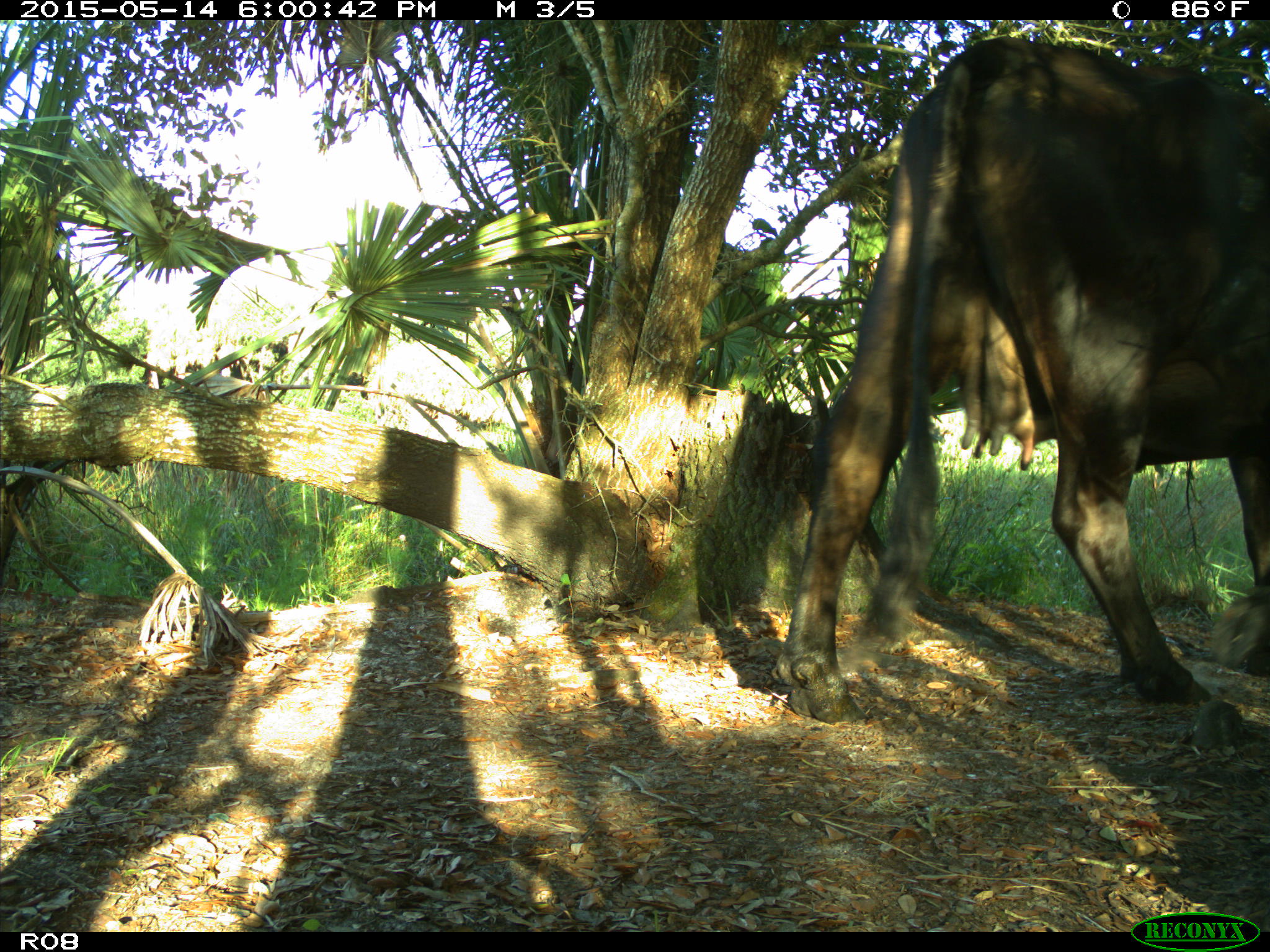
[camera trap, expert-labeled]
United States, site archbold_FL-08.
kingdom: Animalia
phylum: Chordata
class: Mammalia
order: Artiodactyla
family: Bovidae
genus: Bos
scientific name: Bos taurus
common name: domestic cow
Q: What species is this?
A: Bos taurus (domestic cow).